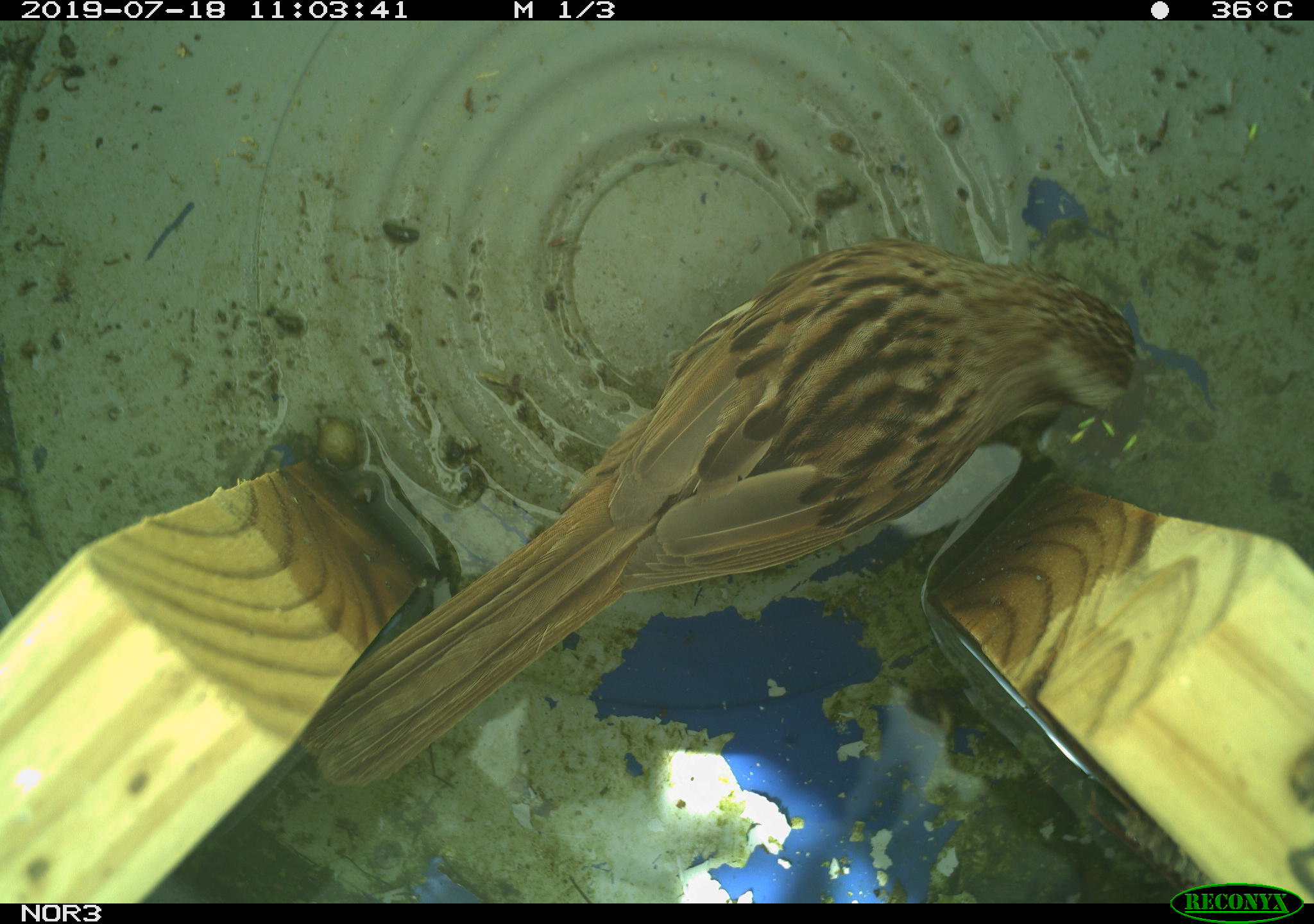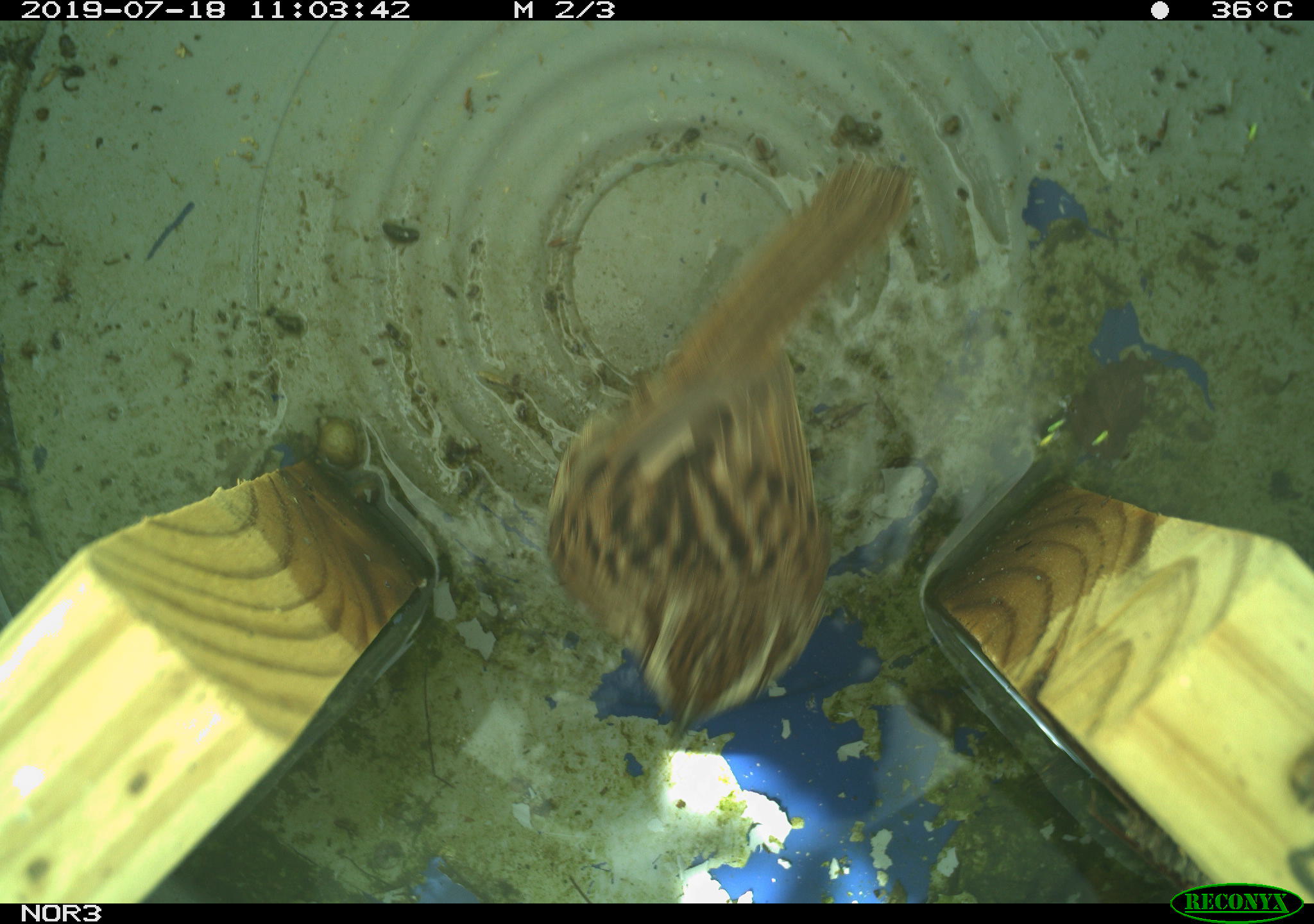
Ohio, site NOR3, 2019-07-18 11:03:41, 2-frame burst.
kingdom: Animalia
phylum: Chordata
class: Aves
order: Passeriformes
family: Passerellidae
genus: Melospiza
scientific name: Melospiza melodia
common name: song sparrow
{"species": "song sparrow (Melospiza melodia)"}